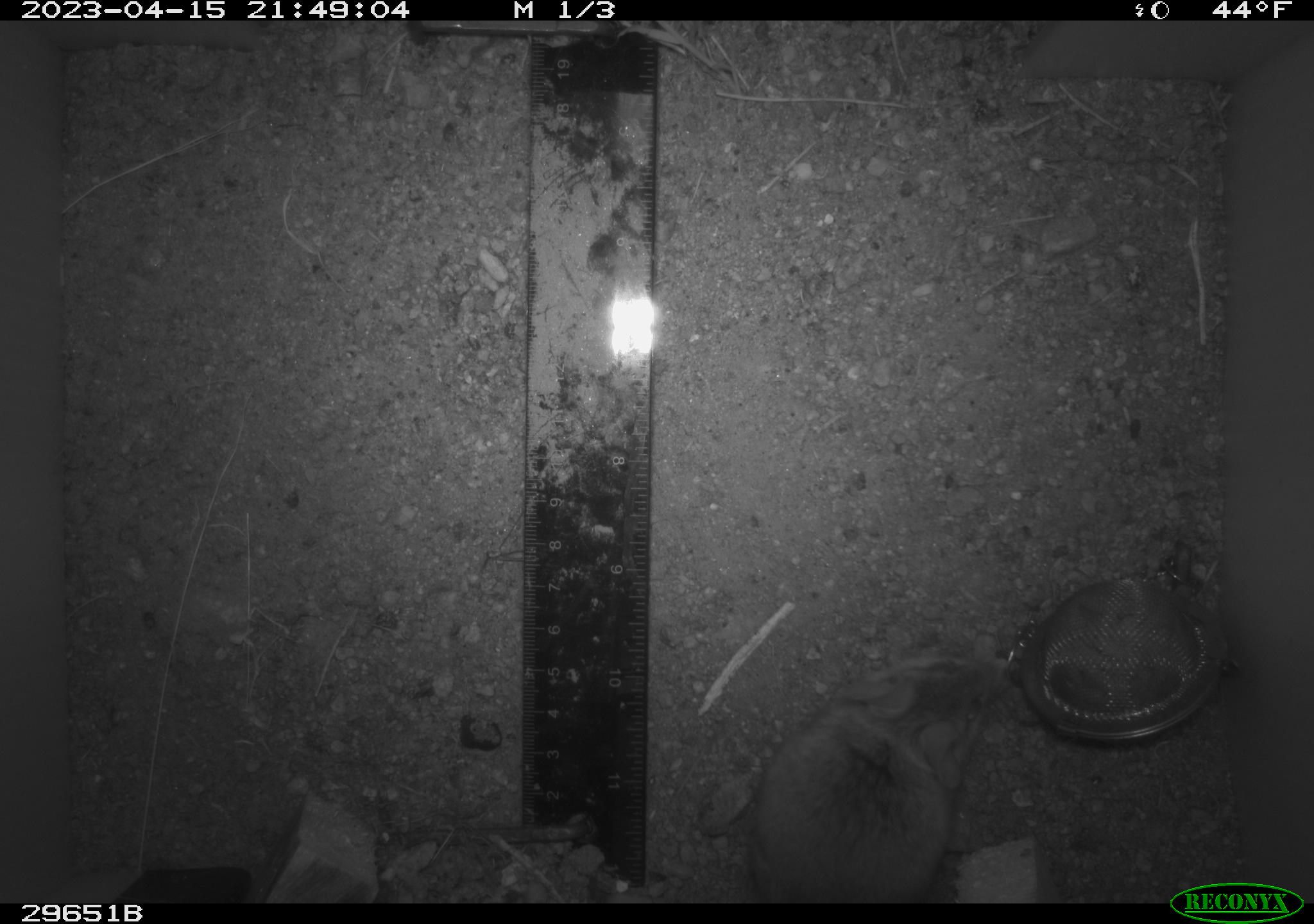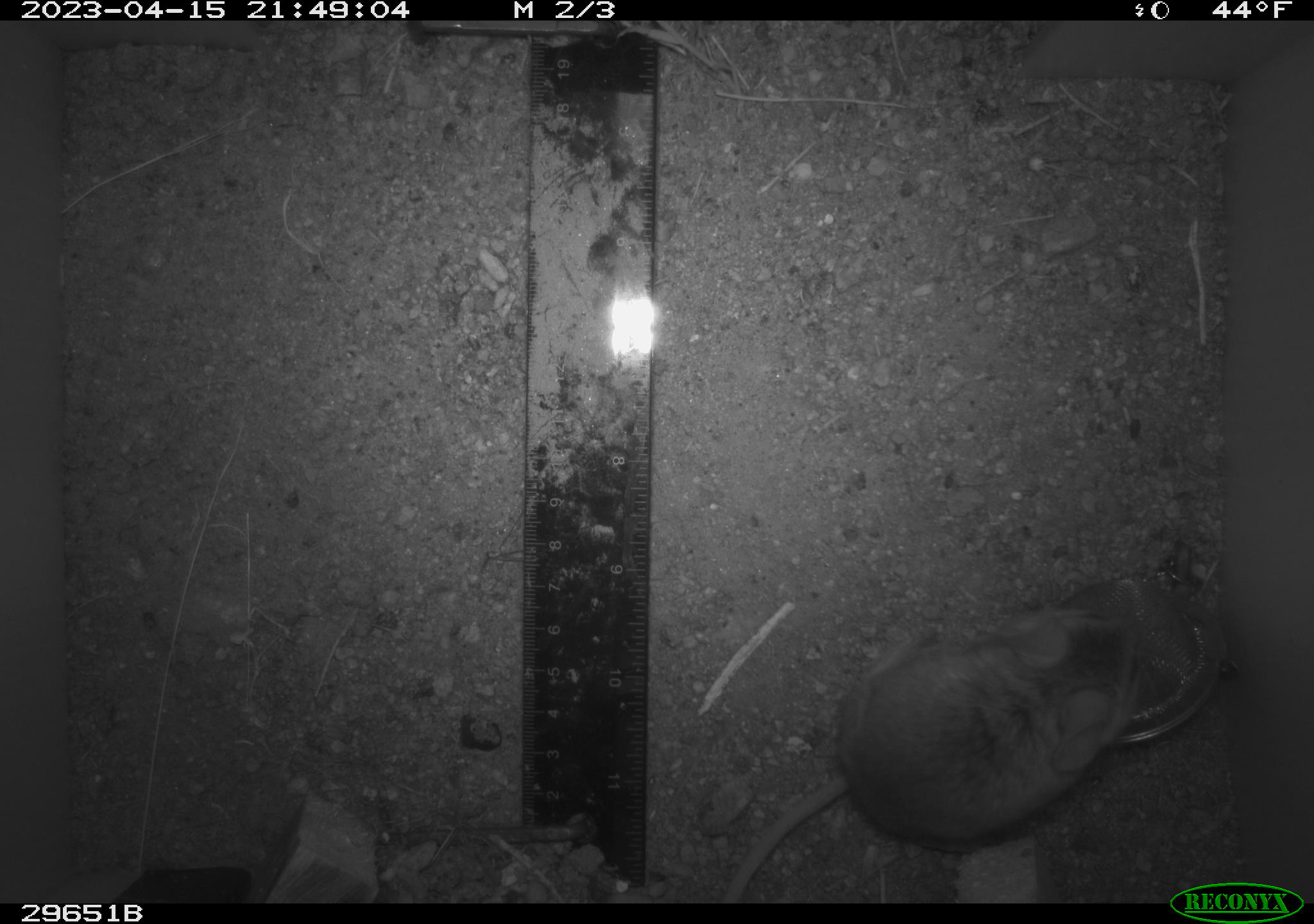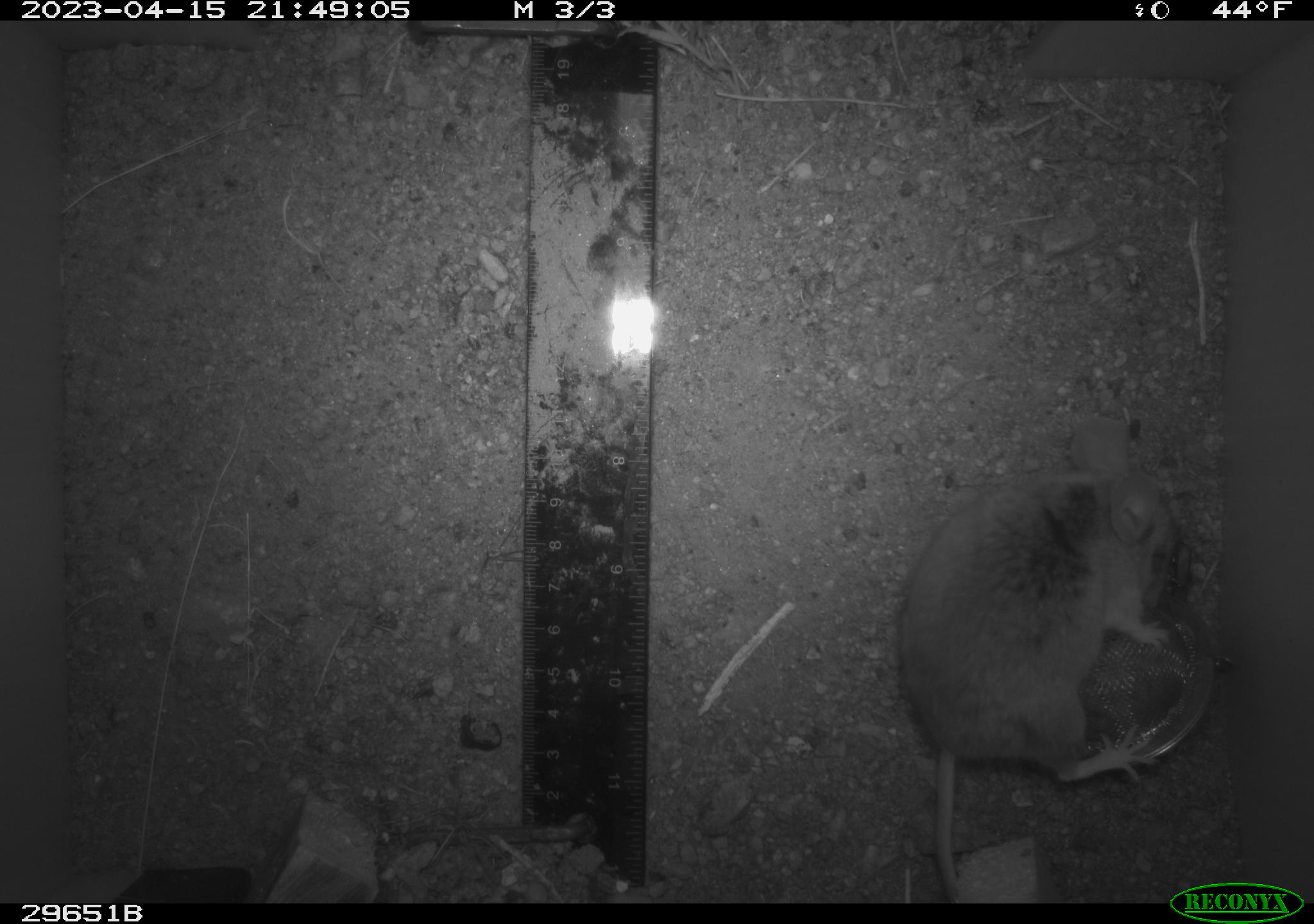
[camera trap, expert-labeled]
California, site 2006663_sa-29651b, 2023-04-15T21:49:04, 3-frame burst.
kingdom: Animalia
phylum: Chordata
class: Mammalia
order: Rodentia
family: Cricetidae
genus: Peromyscus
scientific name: Peromyscus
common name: deer mice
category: peromyscus species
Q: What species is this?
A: Peromyscus species (deer mice) (Peromyscus).